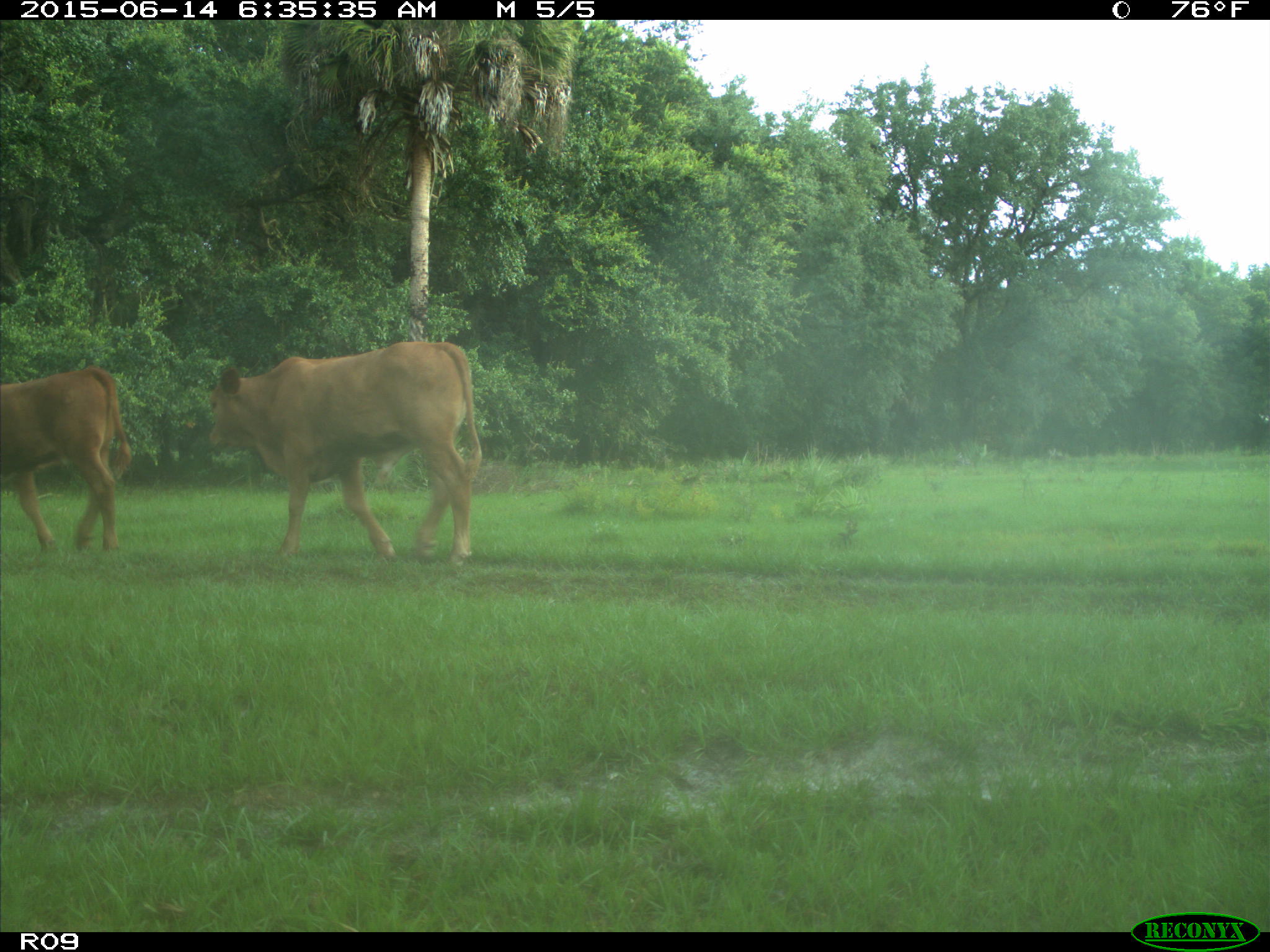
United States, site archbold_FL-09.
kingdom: Animalia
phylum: Chordata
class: Mammalia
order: Artiodactyla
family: Bovidae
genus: Bos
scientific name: Bos taurus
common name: domestic cow